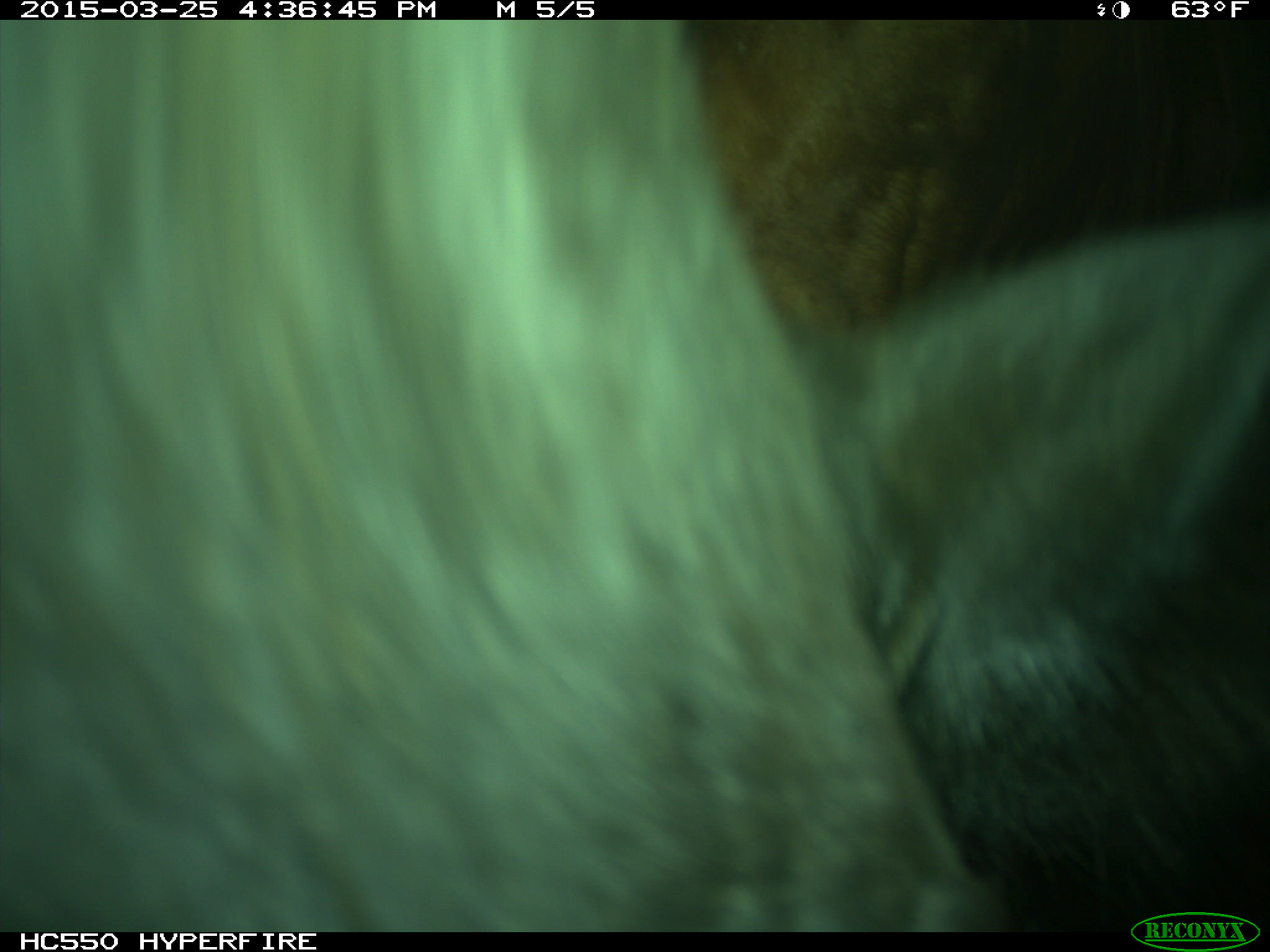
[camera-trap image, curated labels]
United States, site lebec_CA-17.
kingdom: Animalia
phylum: Chordata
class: Mammalia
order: Artiodactyla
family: Bovidae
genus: Bos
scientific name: Bos taurus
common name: domestic cow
Bos taurus (domestic cow).